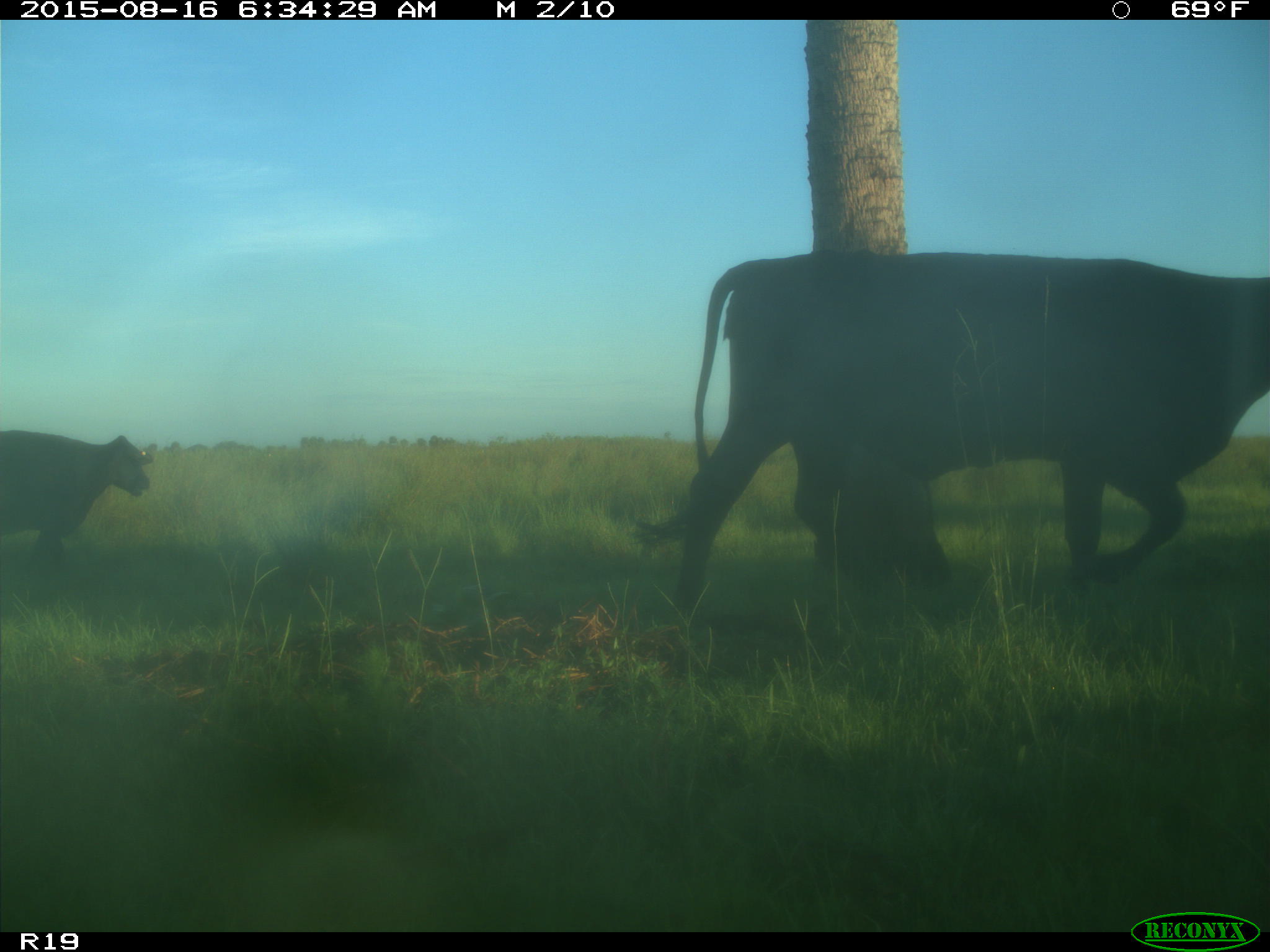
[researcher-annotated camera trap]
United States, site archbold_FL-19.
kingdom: Animalia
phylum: Chordata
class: Mammalia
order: Artiodactyla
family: Bovidae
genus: Bos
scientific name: Bos taurus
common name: domestic cow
Bos taurus (domestic cow).